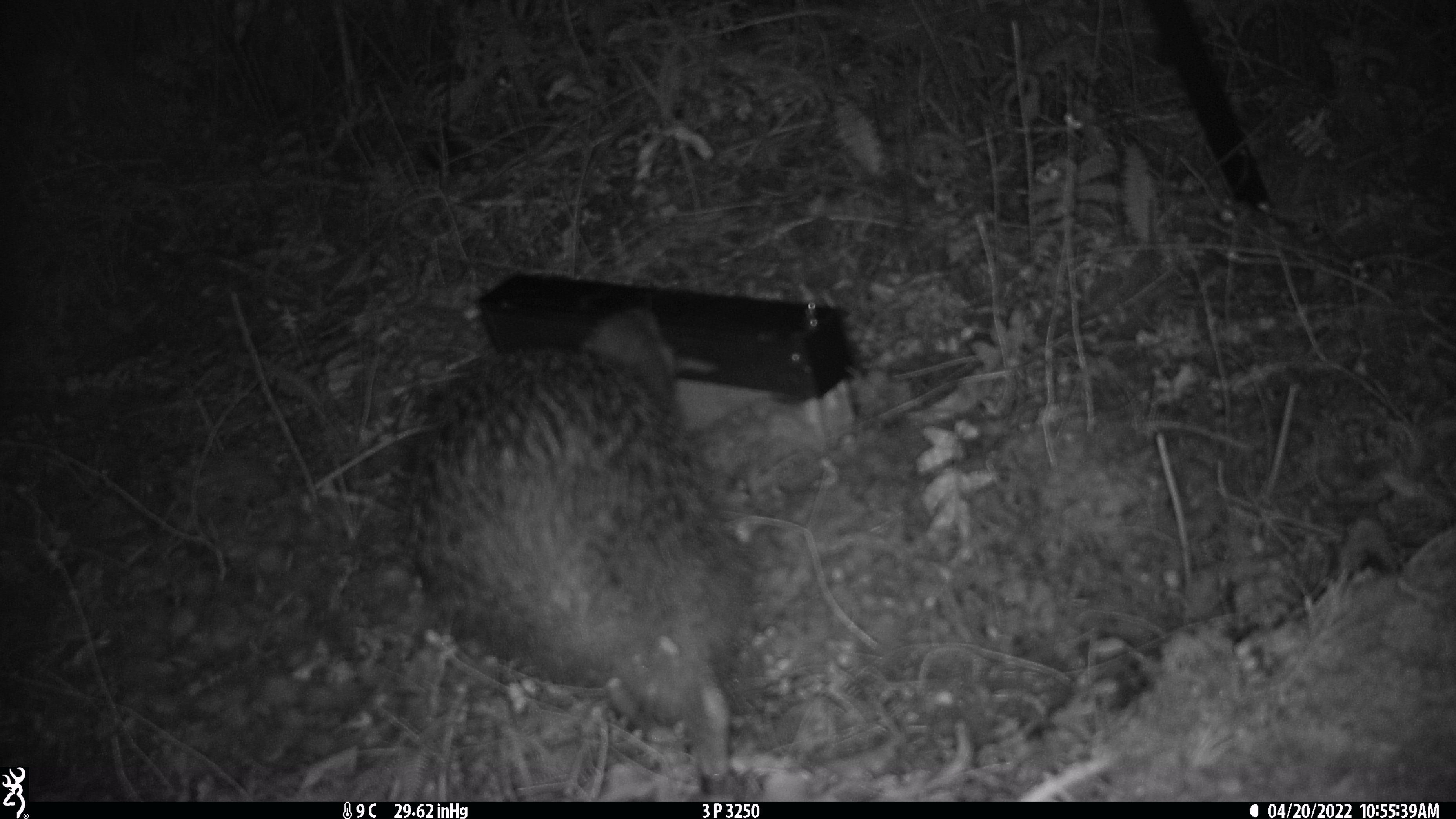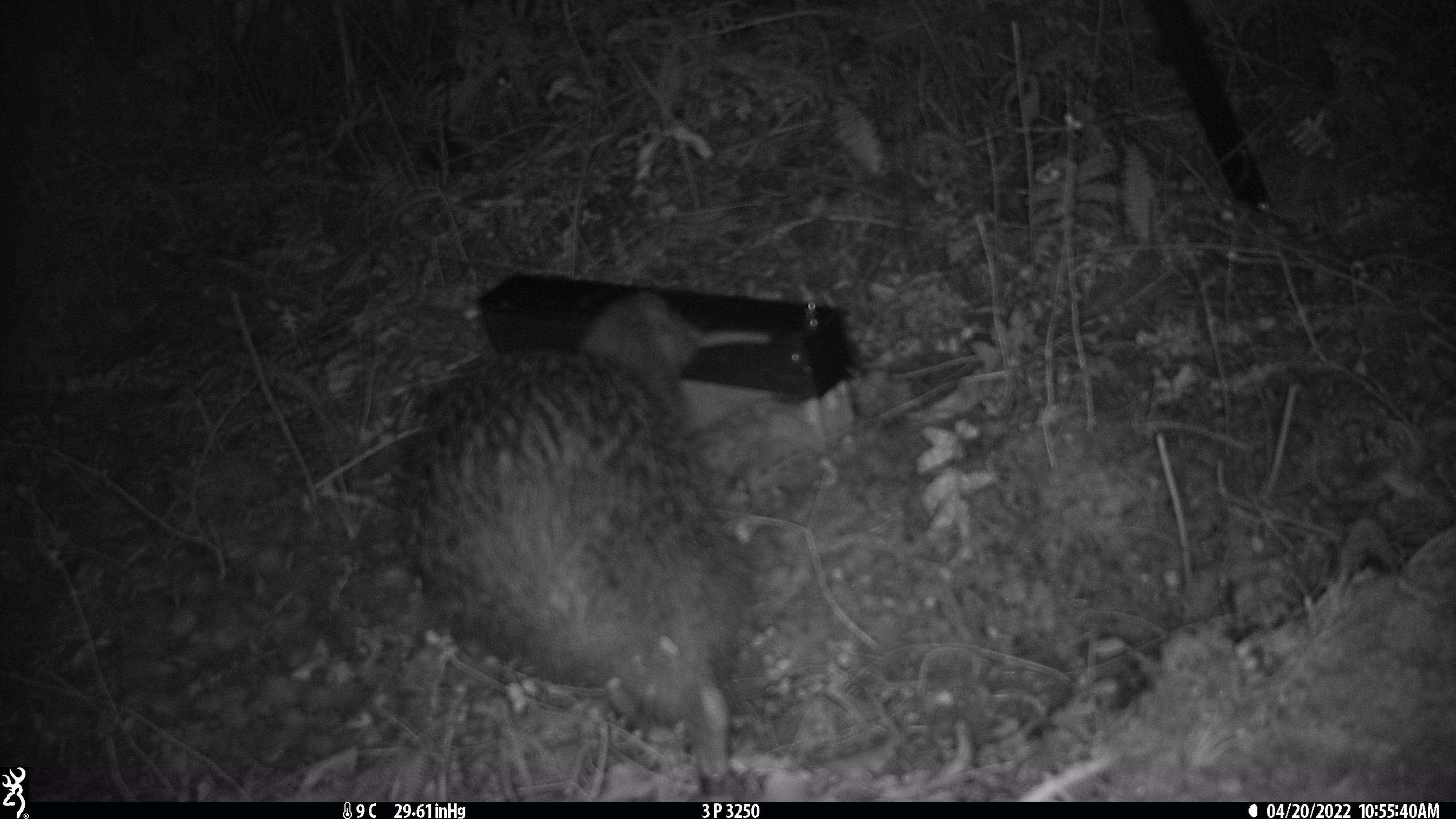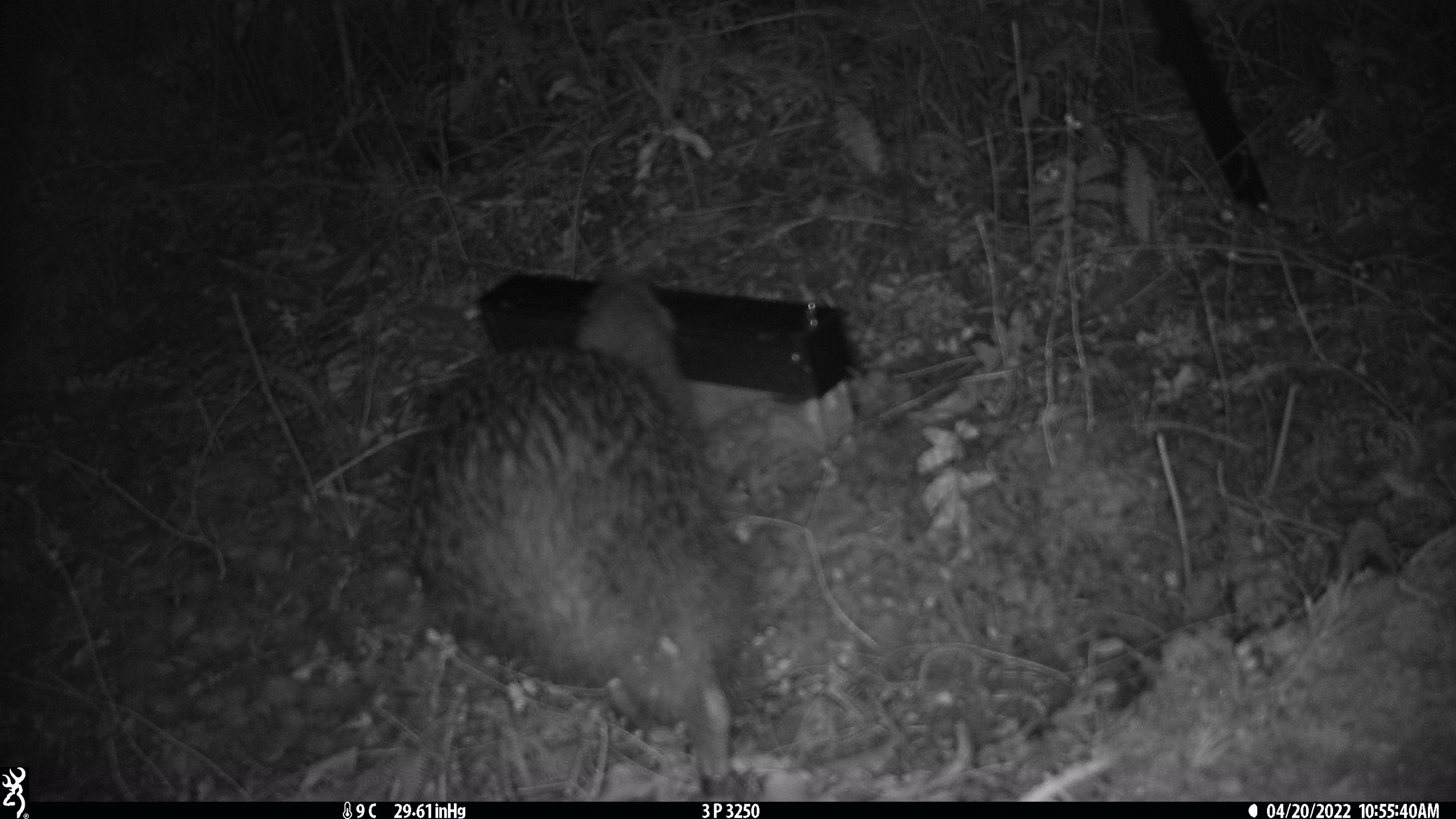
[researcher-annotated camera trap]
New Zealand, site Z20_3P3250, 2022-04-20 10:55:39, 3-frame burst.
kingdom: Animalia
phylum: Chordata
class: Aves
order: Apterygiformes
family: Apterygidae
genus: Apteryx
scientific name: Apteryx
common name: kiwi